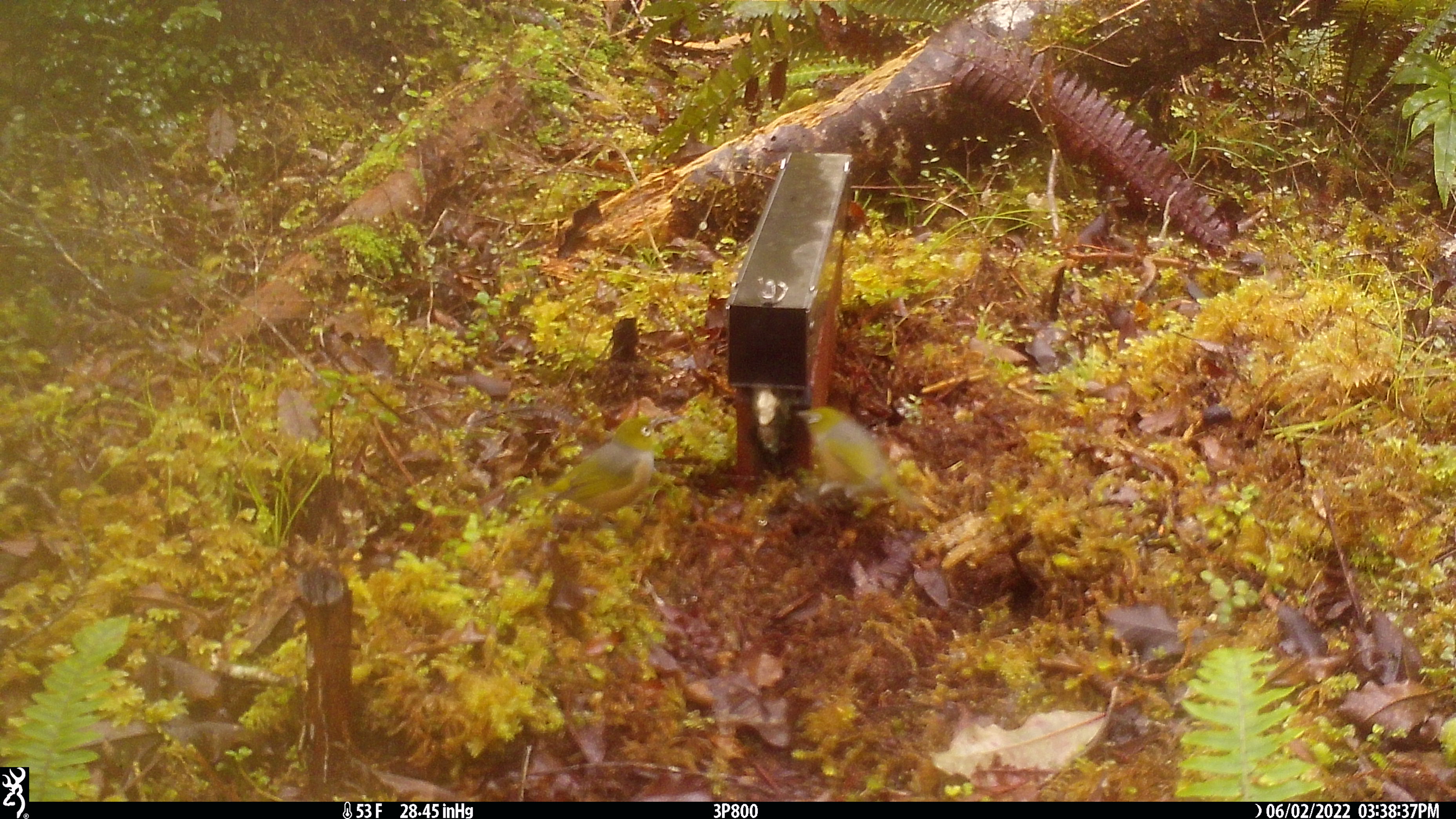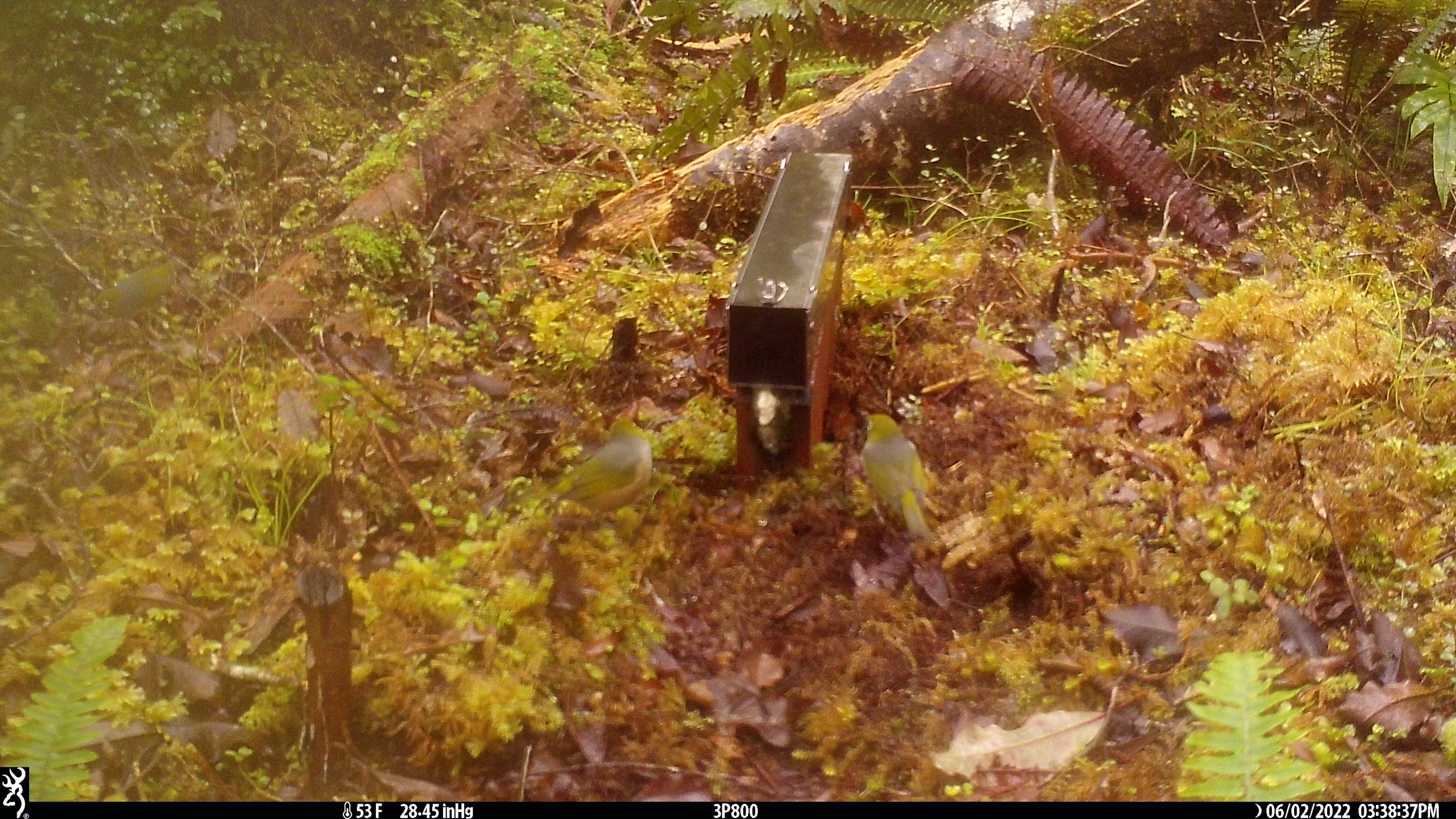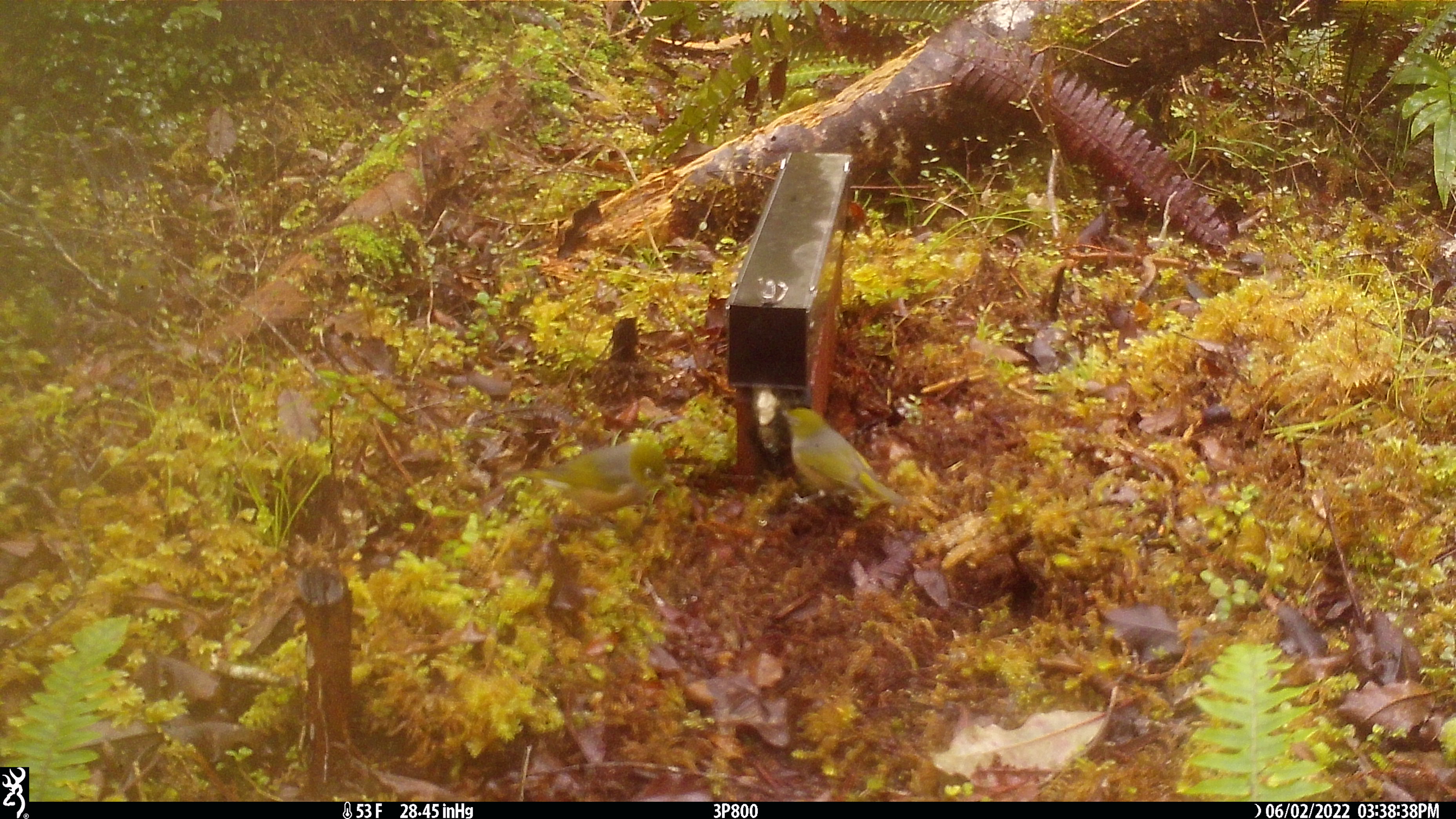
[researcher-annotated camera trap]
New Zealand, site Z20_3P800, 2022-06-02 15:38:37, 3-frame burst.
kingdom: Animalia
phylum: Chordata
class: Aves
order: Passeriformes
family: Zosteropidae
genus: Zosterops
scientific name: Zosterops lateralis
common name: silvereye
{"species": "silvereye (Zosterops lateralis)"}